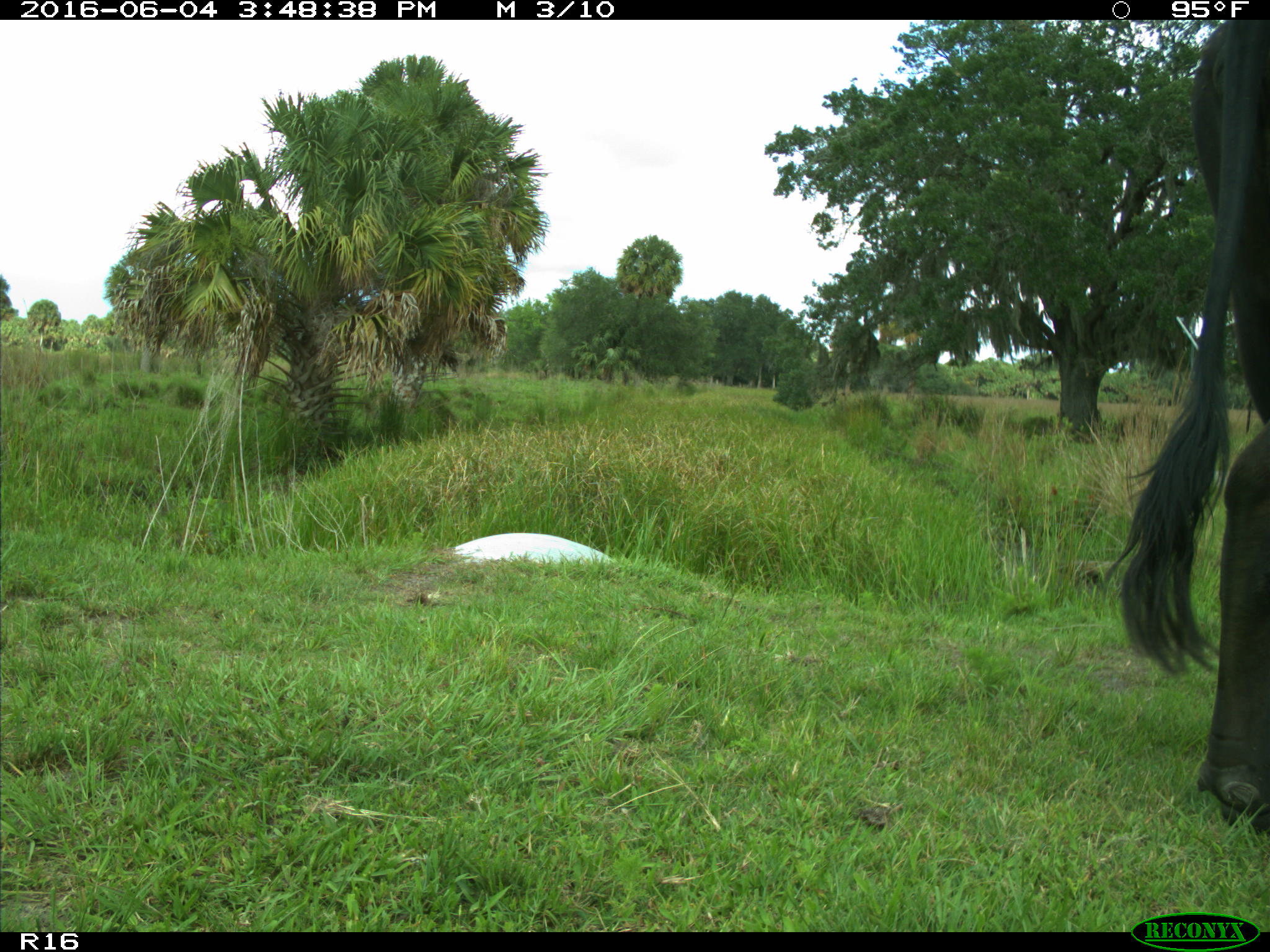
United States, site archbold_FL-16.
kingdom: Animalia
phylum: Chordata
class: Mammalia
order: Artiodactyla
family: Bovidae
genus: Bos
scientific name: Bos taurus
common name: domestic cow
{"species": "Bos taurus (domestic cow)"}